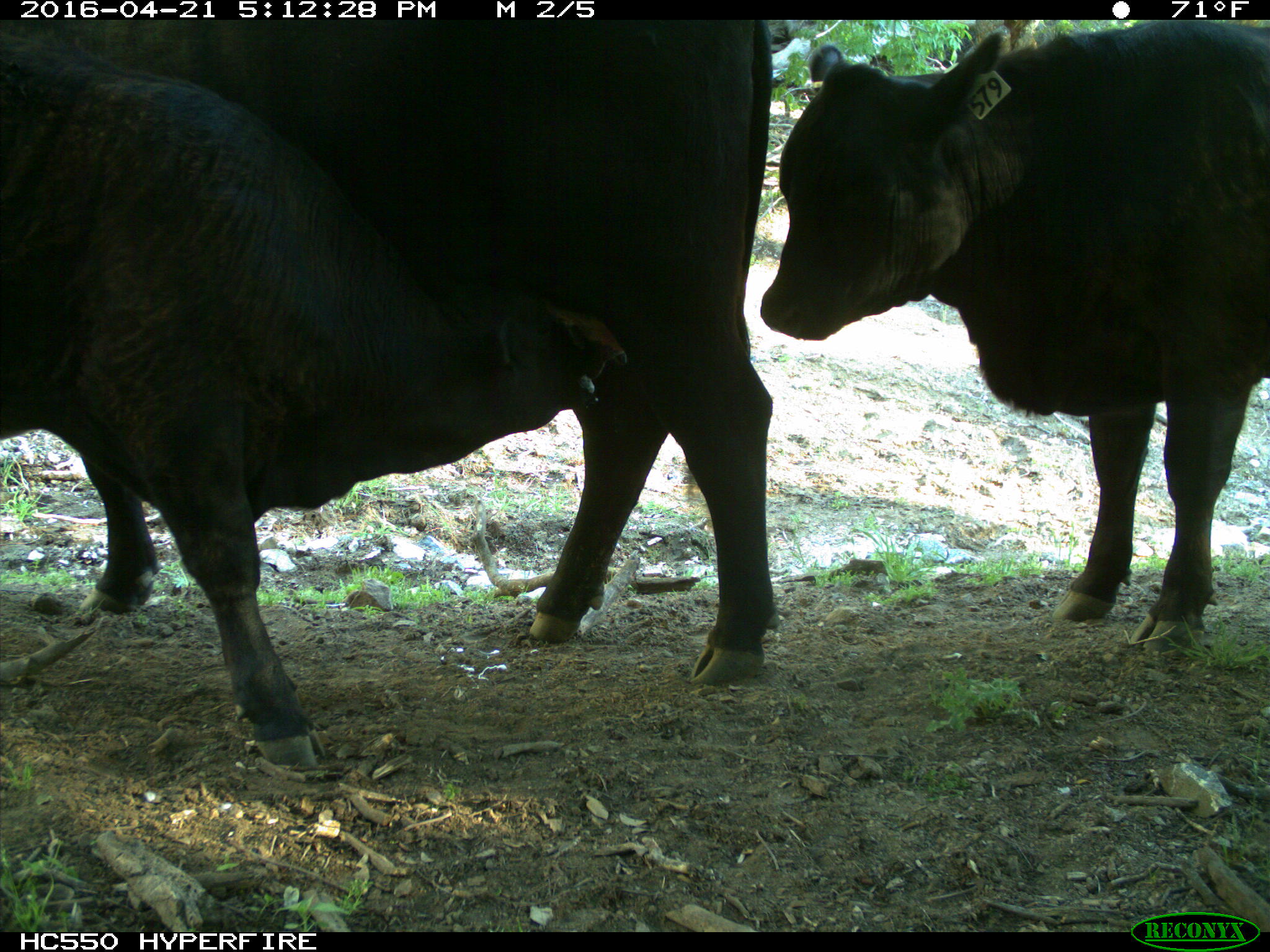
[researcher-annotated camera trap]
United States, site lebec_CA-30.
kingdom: Animalia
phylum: Chordata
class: Mammalia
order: Artiodactyla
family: Bovidae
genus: Bos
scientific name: Bos taurus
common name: domestic cow